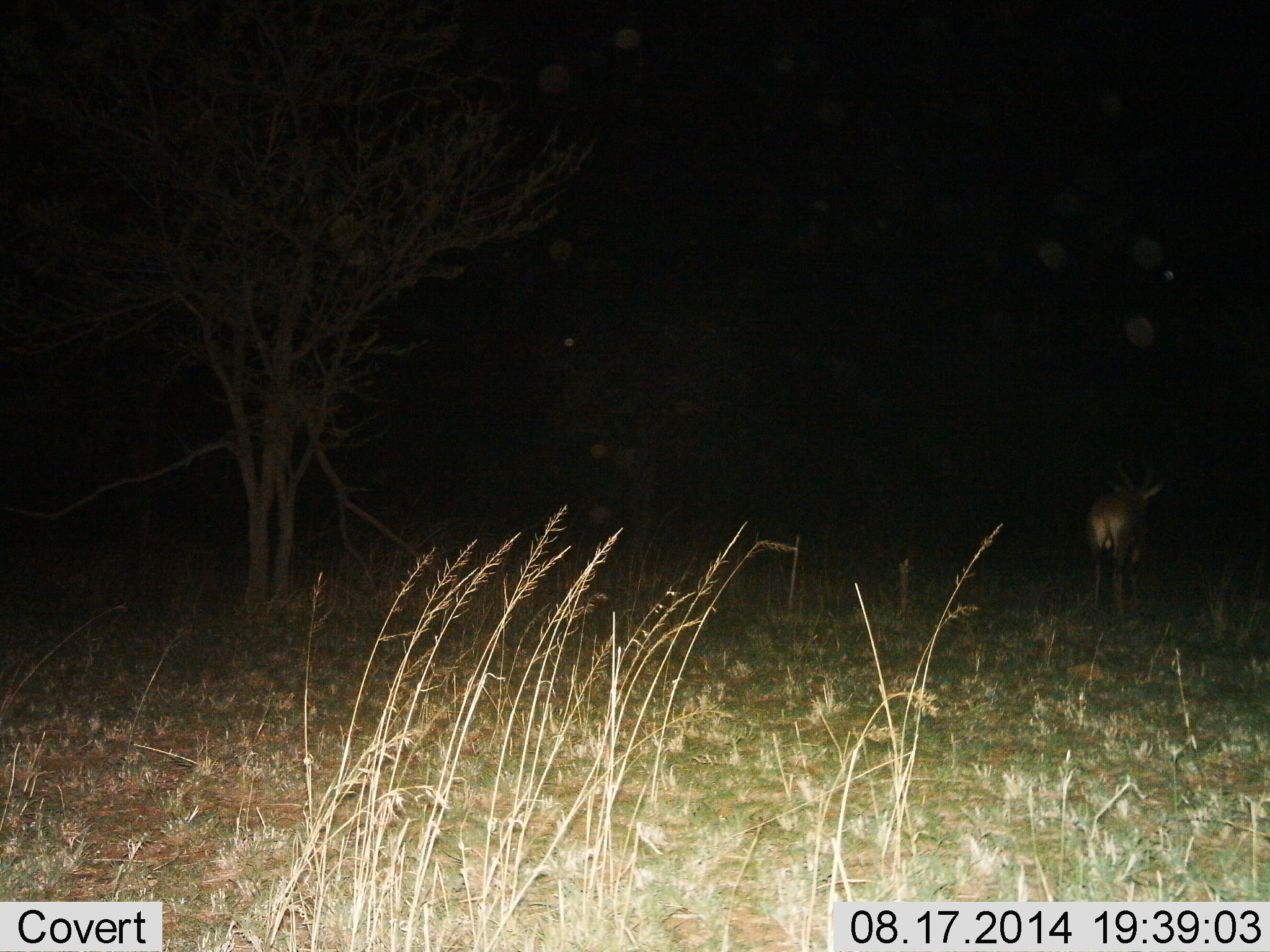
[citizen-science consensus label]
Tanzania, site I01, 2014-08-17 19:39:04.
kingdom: Animalia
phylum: Chordata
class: Mammalia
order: Artiodactyla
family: Bovidae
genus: Alcelaphus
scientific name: Alcelaphus buselaphus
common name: hartebeest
Hartebeest (Alcelaphus buselaphus), count 1. Behavior (volunteer vote fractions): standing 100%, resting 0%, moving 0%, interacting 0%. Young present (vote fraction): 0%. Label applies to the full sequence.